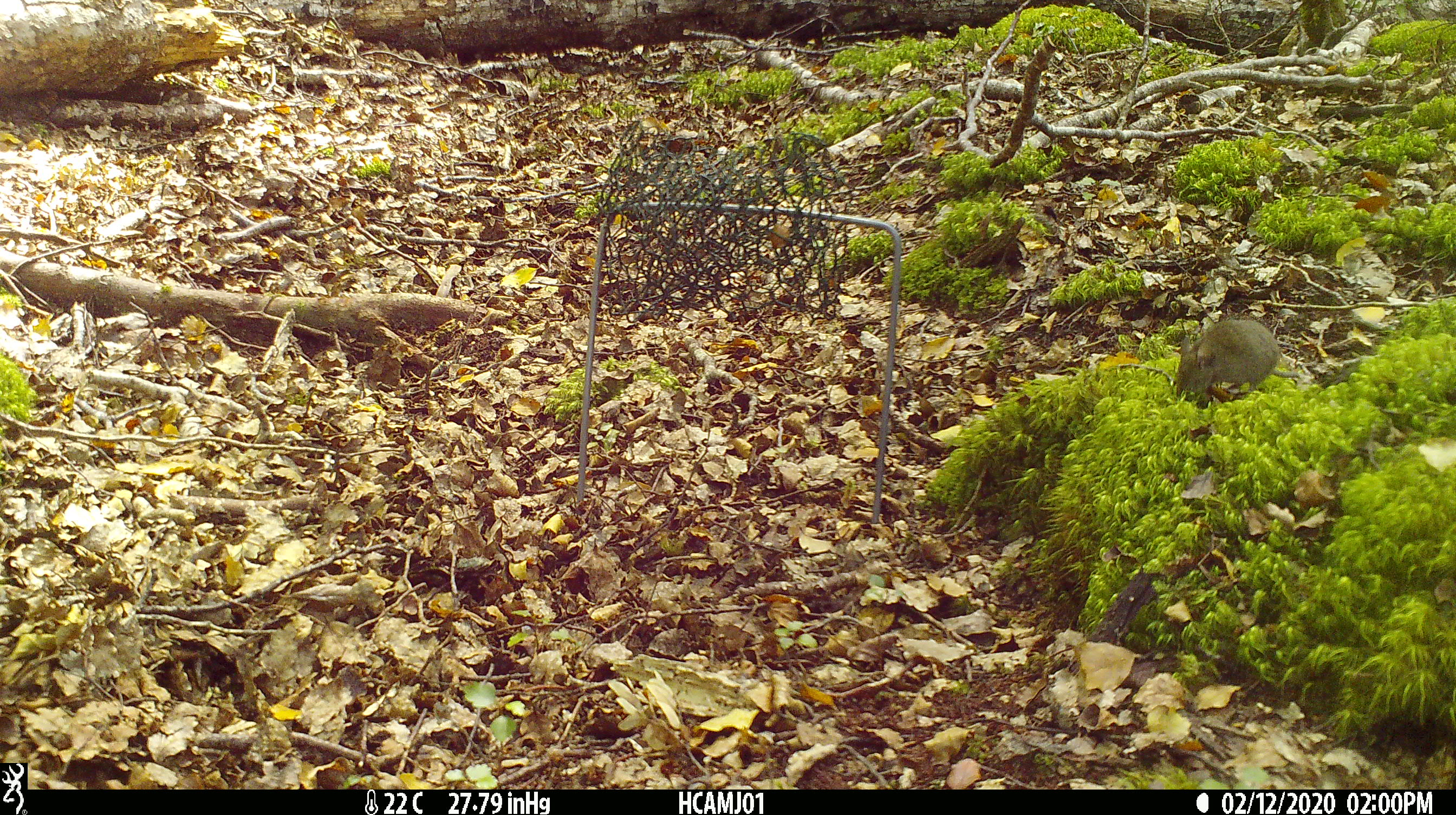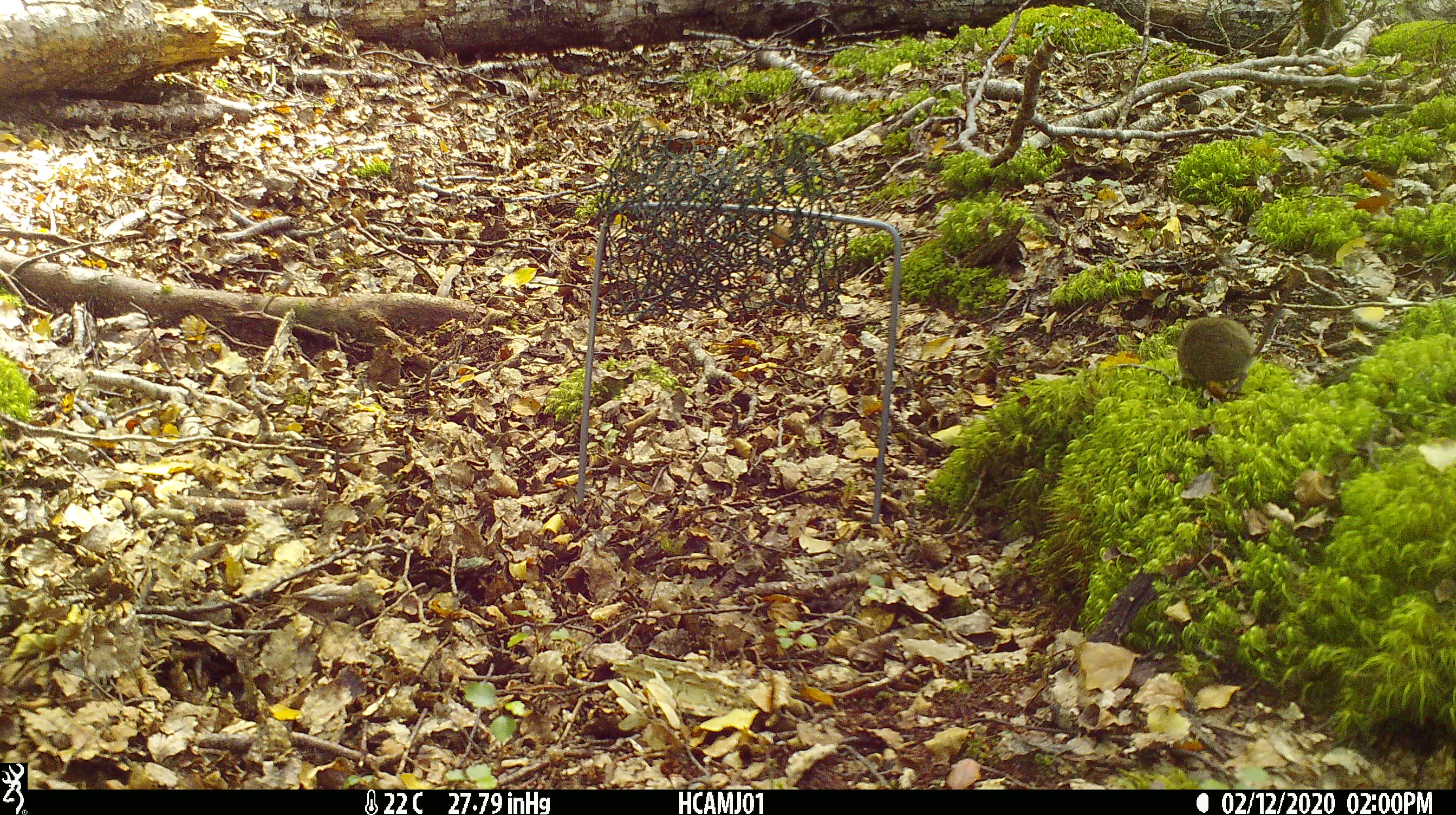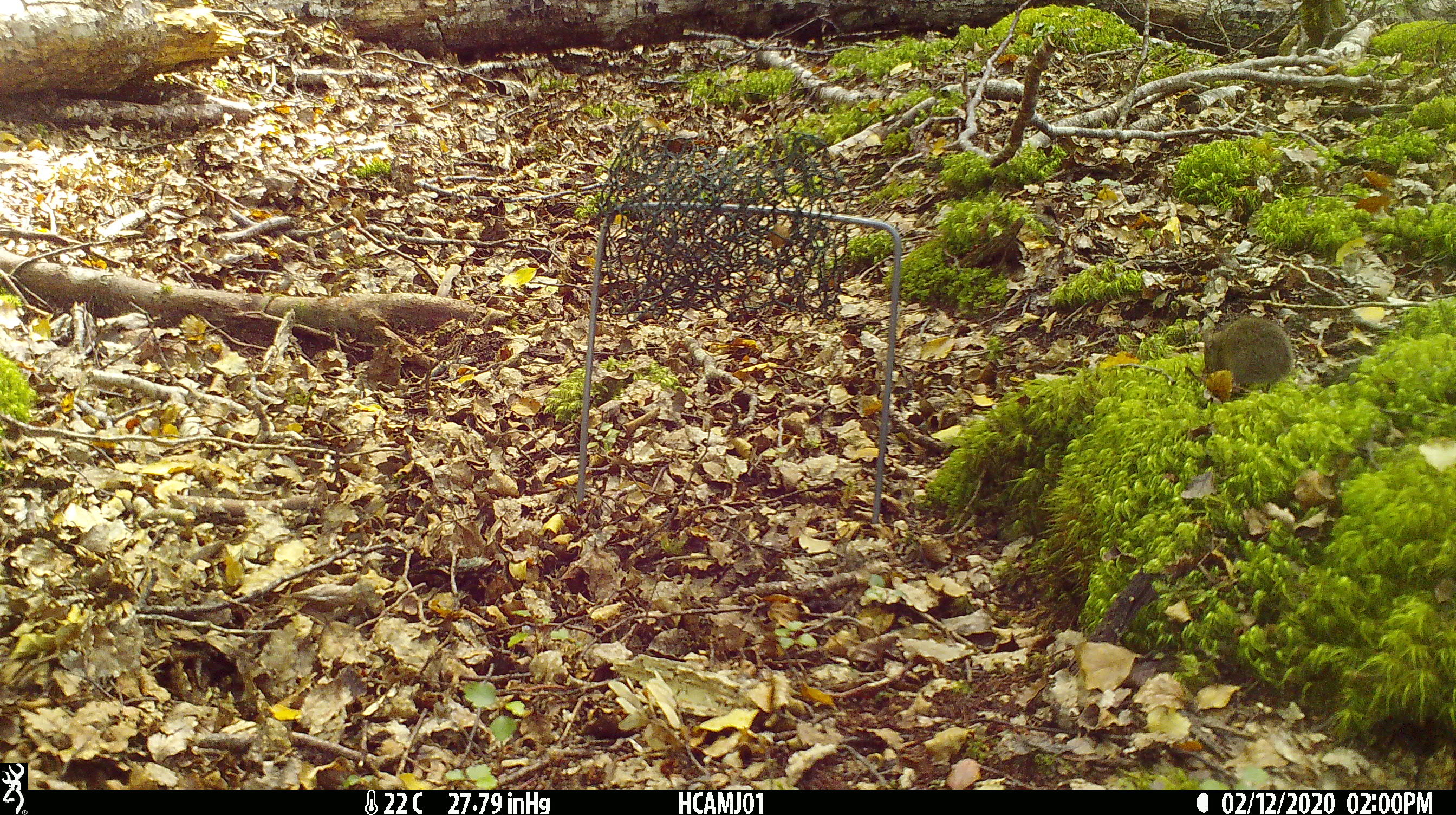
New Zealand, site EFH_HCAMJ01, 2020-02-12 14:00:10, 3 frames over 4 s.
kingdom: Animalia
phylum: Chordata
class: Mammalia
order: Rodentia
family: Muridae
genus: Mus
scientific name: Mus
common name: mouse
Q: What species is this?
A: Mouse (Mus).